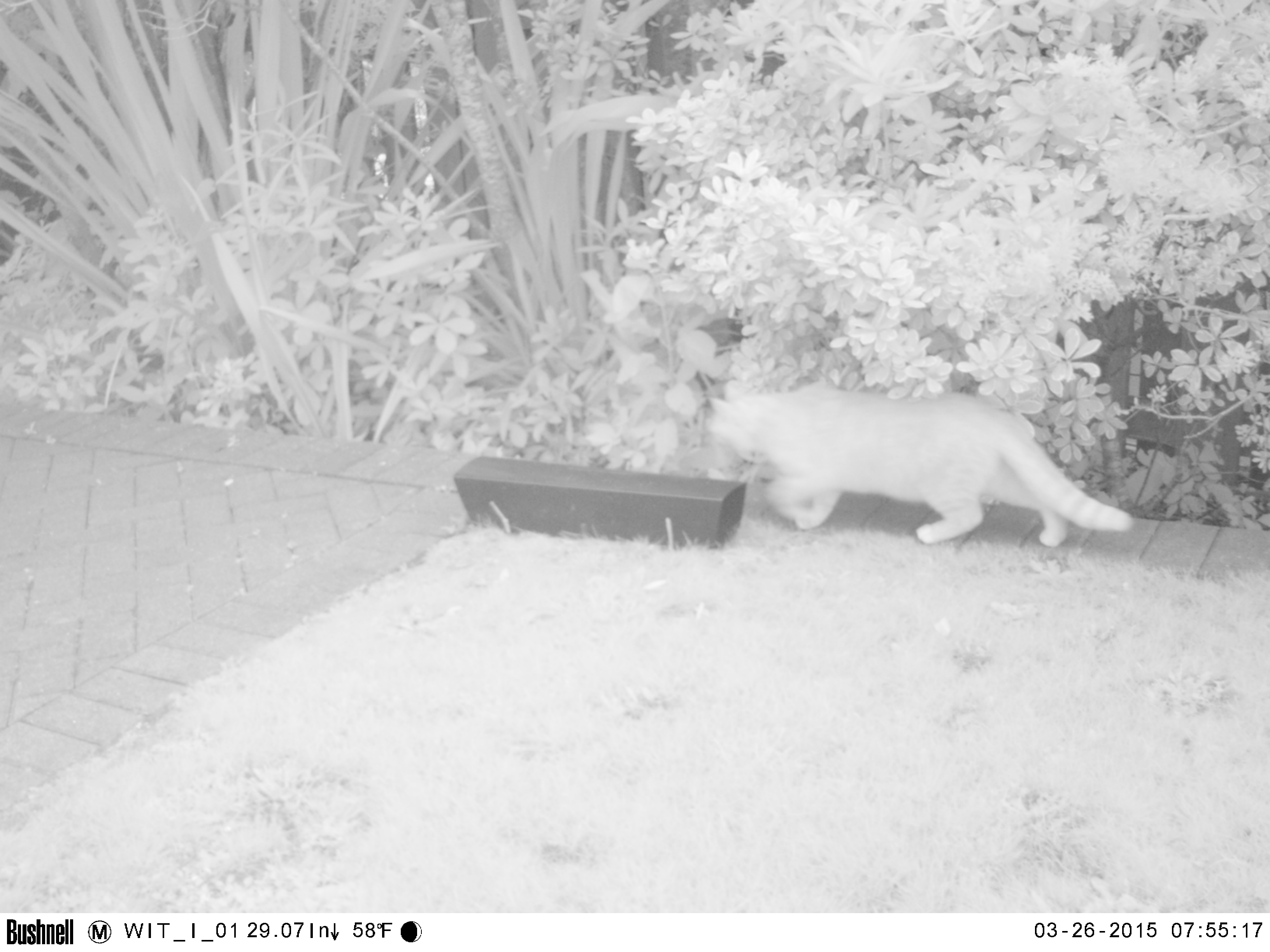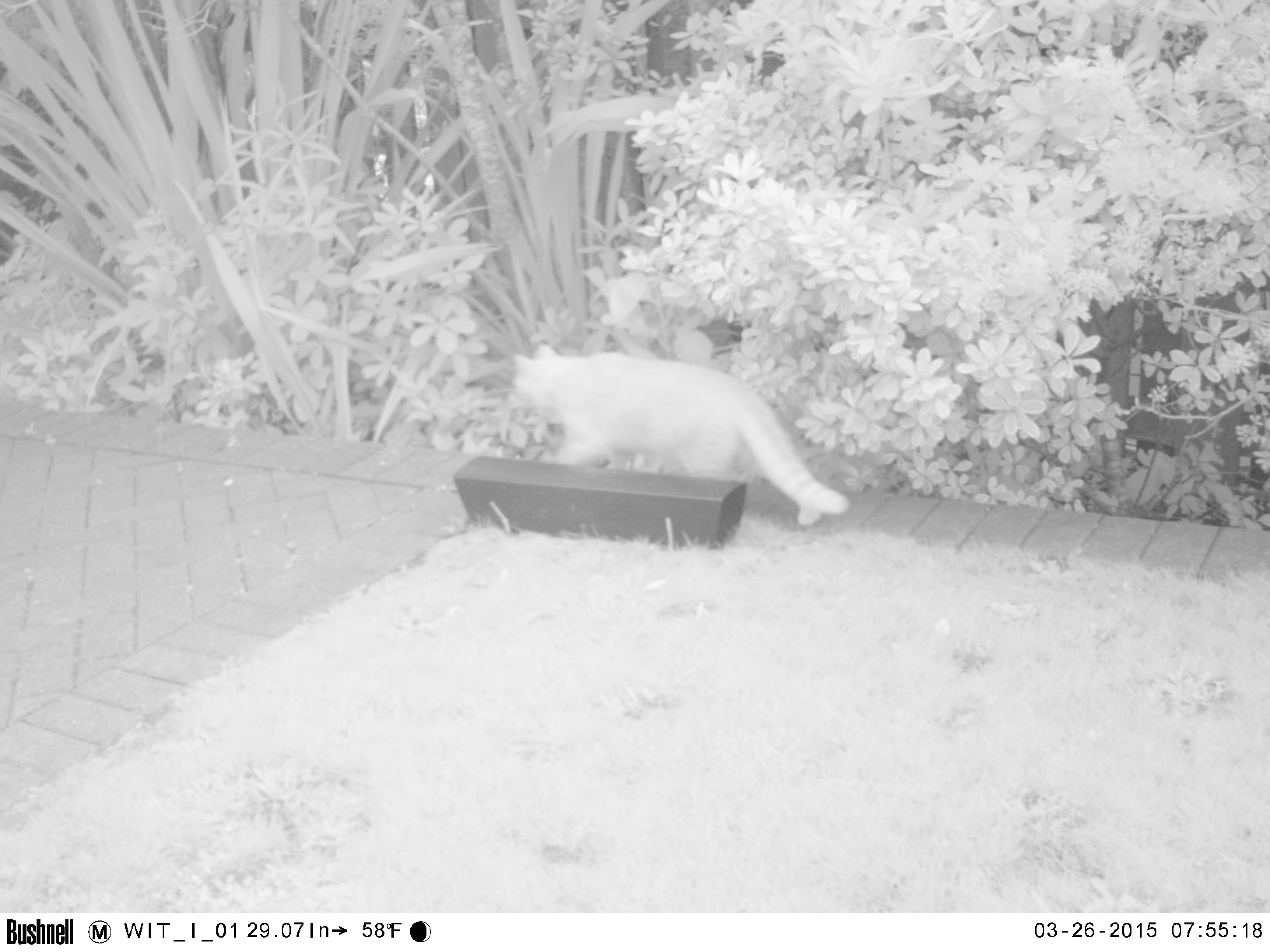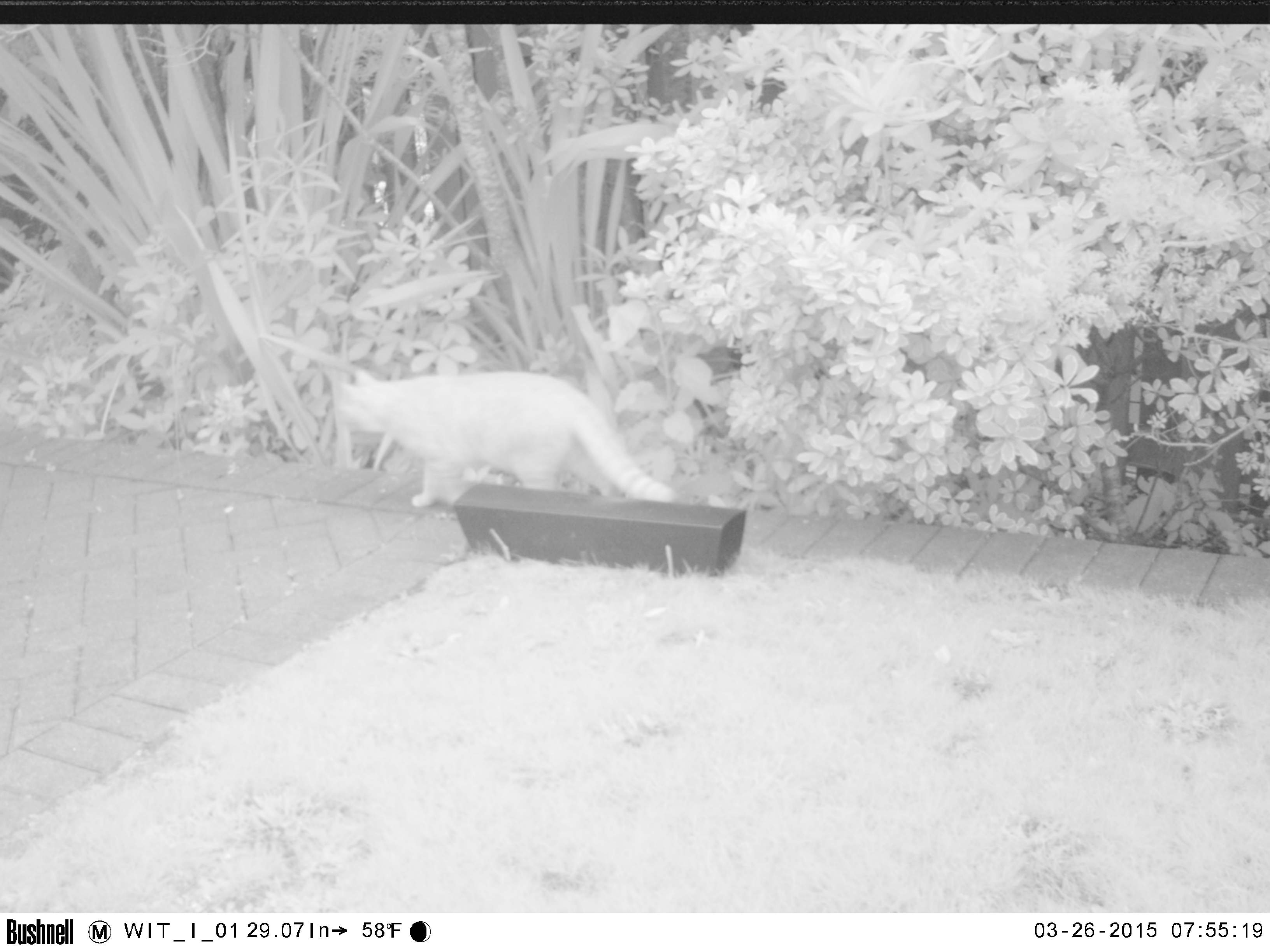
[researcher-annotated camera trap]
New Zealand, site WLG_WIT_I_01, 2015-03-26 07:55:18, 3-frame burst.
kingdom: Animalia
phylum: Chordata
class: Mammalia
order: Carnivora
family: Felidae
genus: Felis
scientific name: Felis catus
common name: domestic cat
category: cat